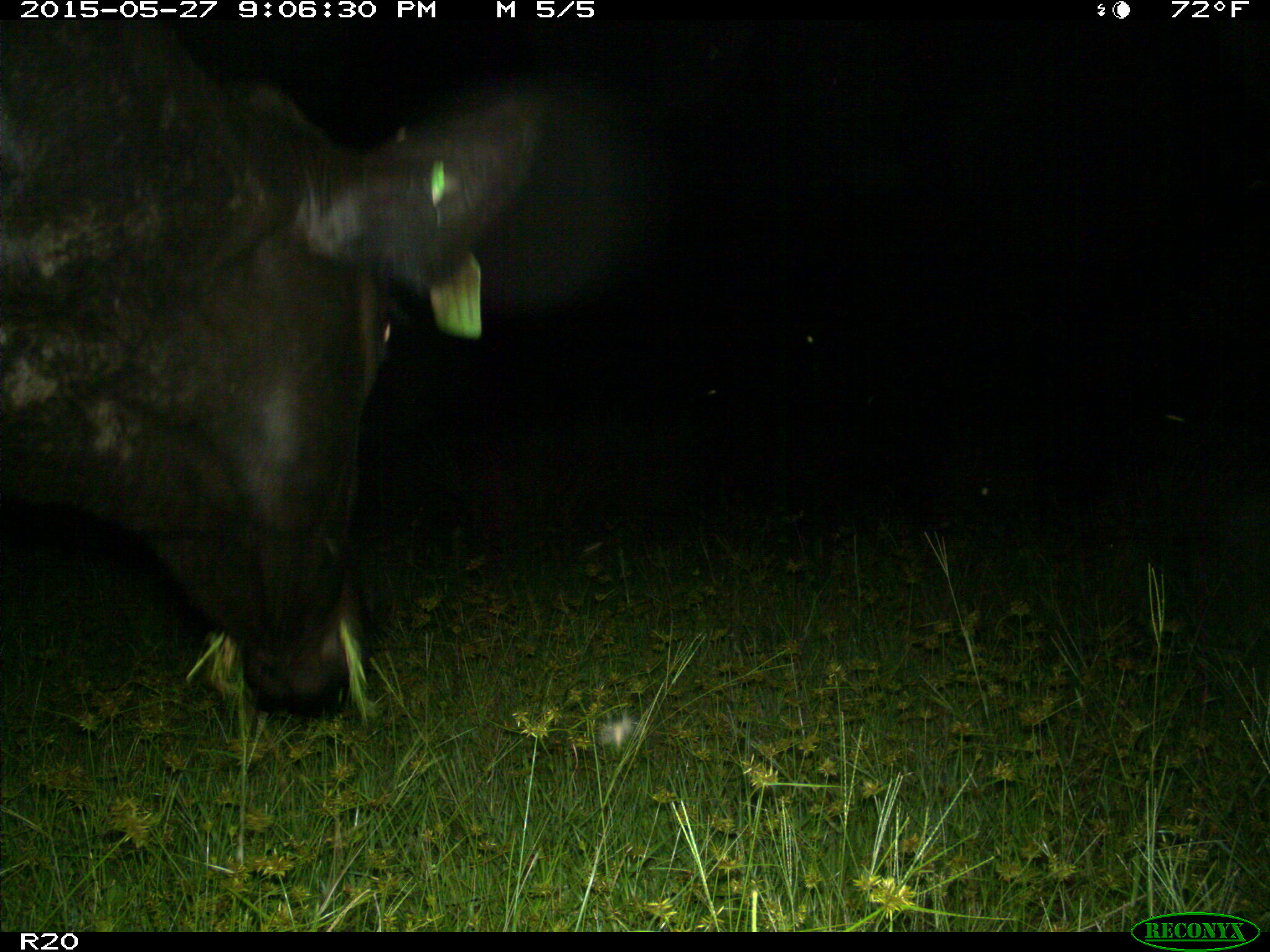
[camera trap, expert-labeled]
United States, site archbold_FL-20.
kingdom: Animalia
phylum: Chordata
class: Mammalia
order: Artiodactyla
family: Bovidae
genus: Bos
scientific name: Bos taurus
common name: domestic cow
Bos taurus (domestic cow).